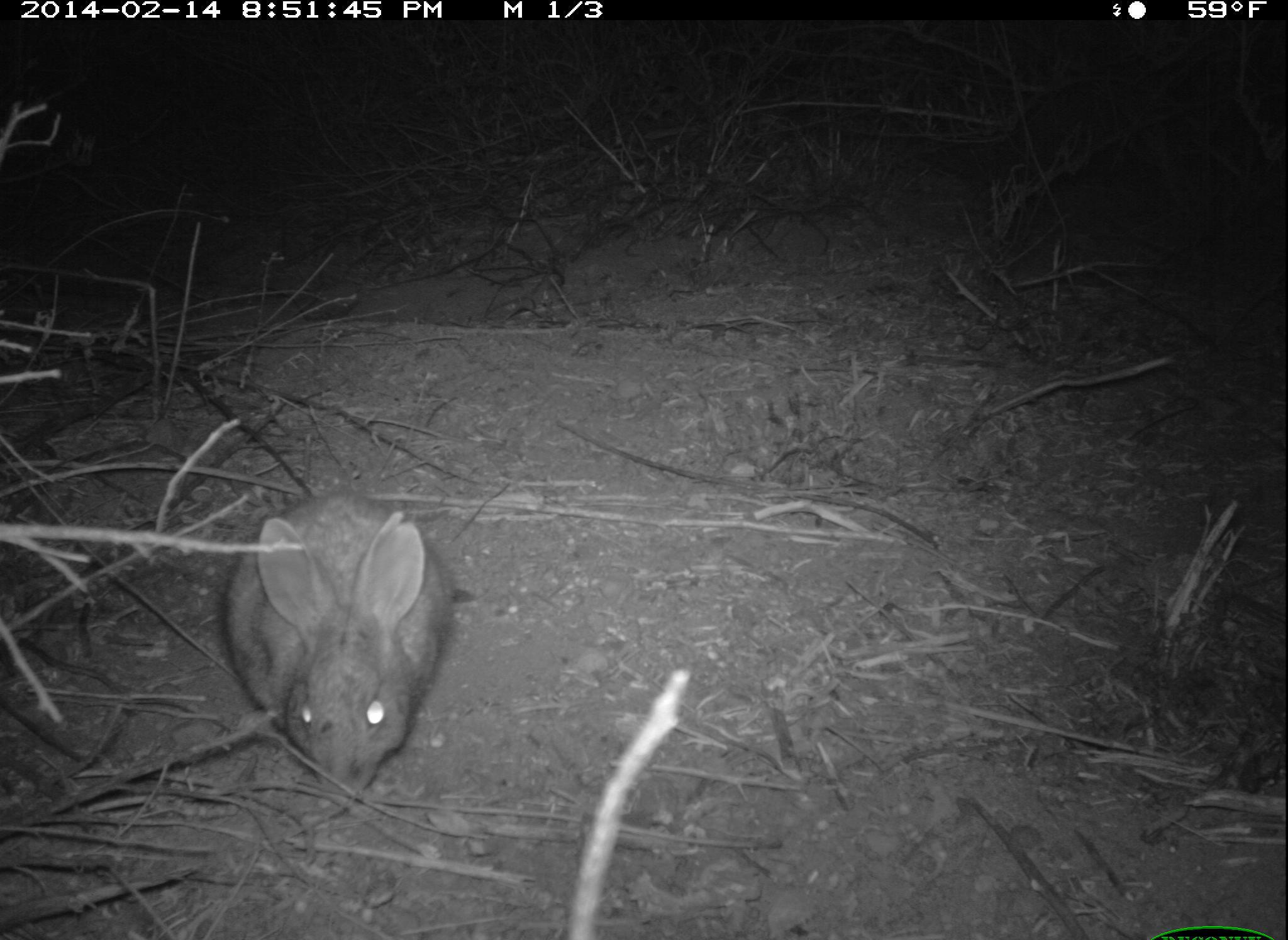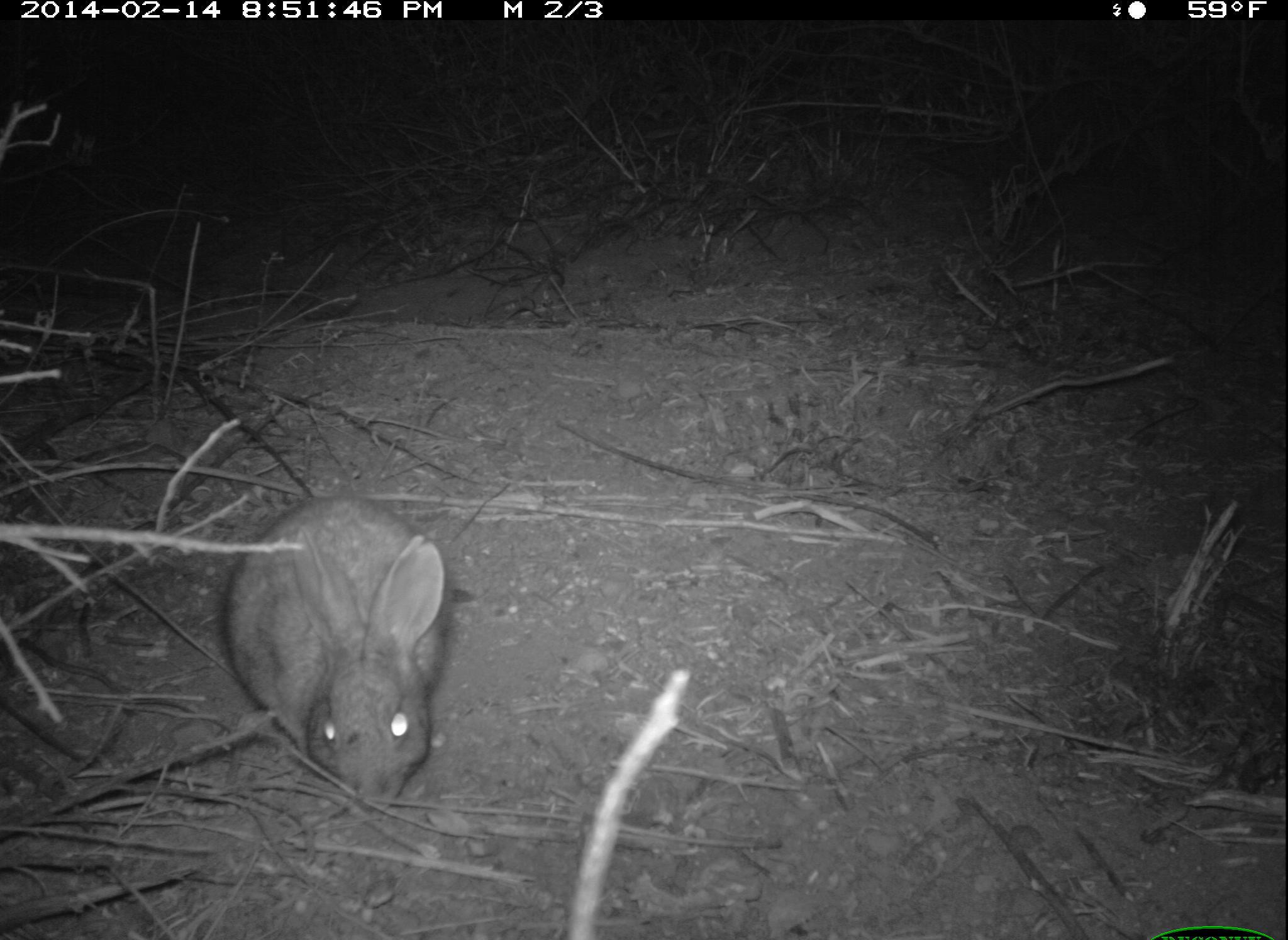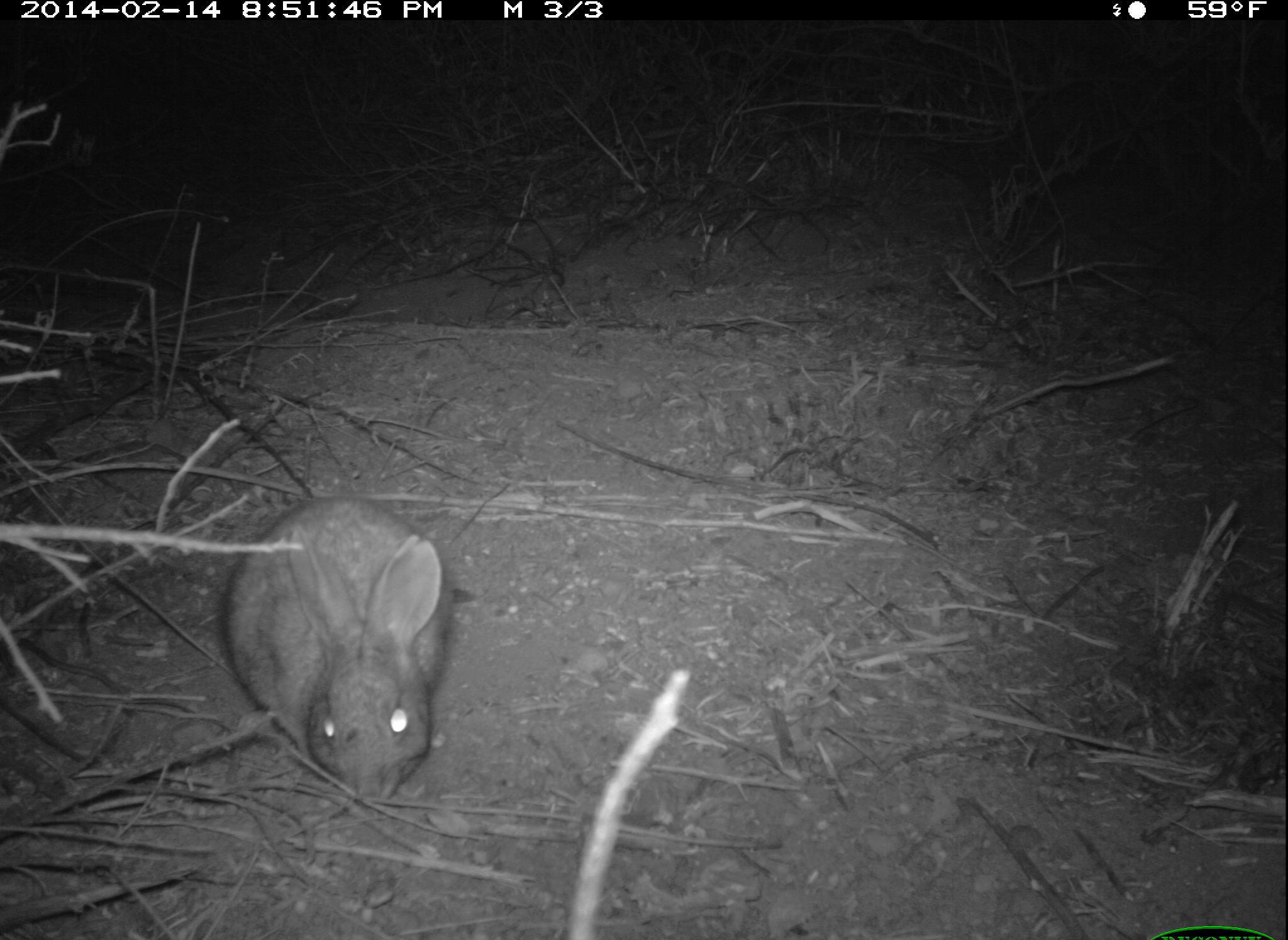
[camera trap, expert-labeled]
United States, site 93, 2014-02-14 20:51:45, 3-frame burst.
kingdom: Animalia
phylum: Chordata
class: Mammalia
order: Lagomorpha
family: Leporidae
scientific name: Leporidae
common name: rabbits and hares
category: rabbit